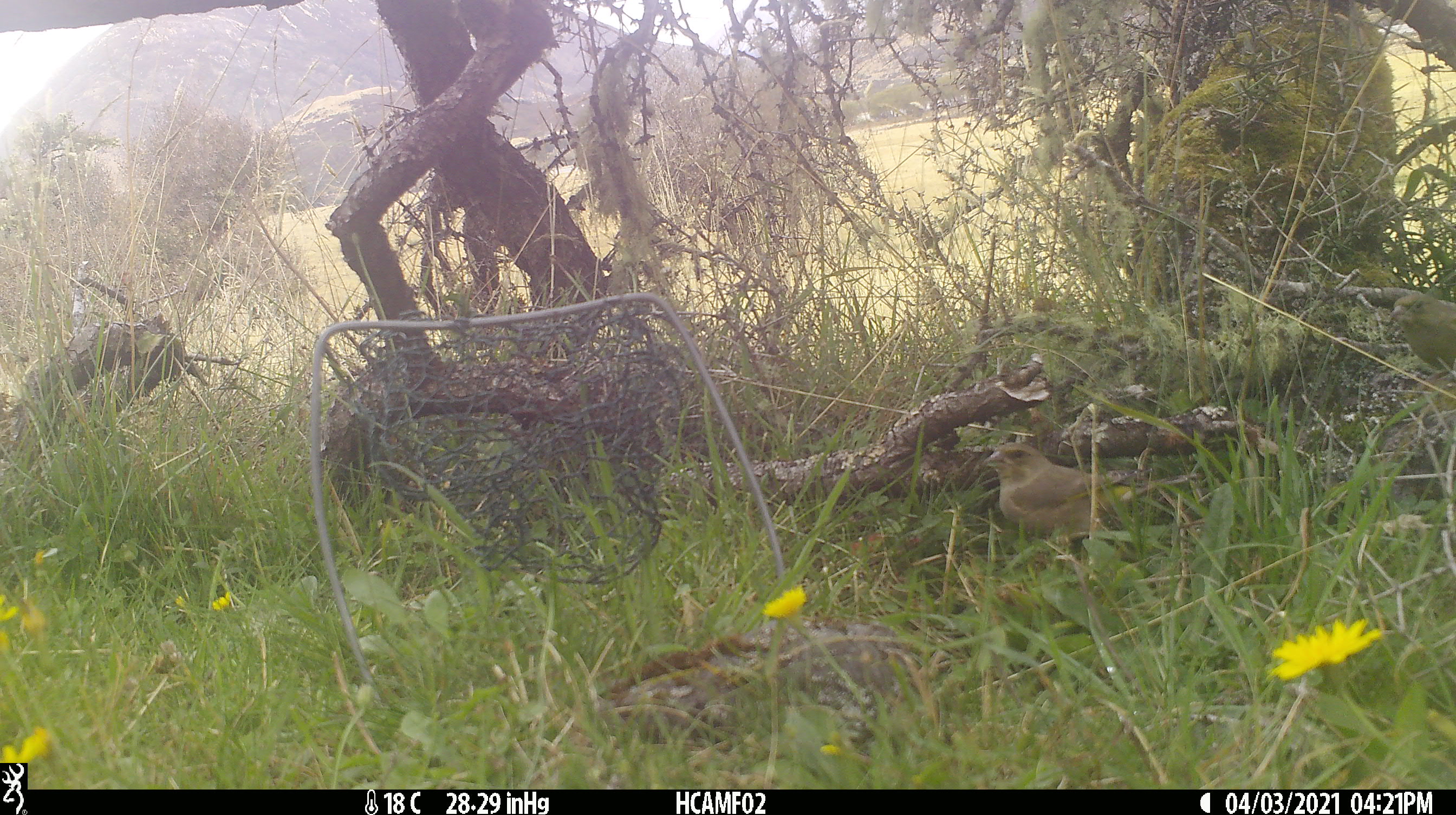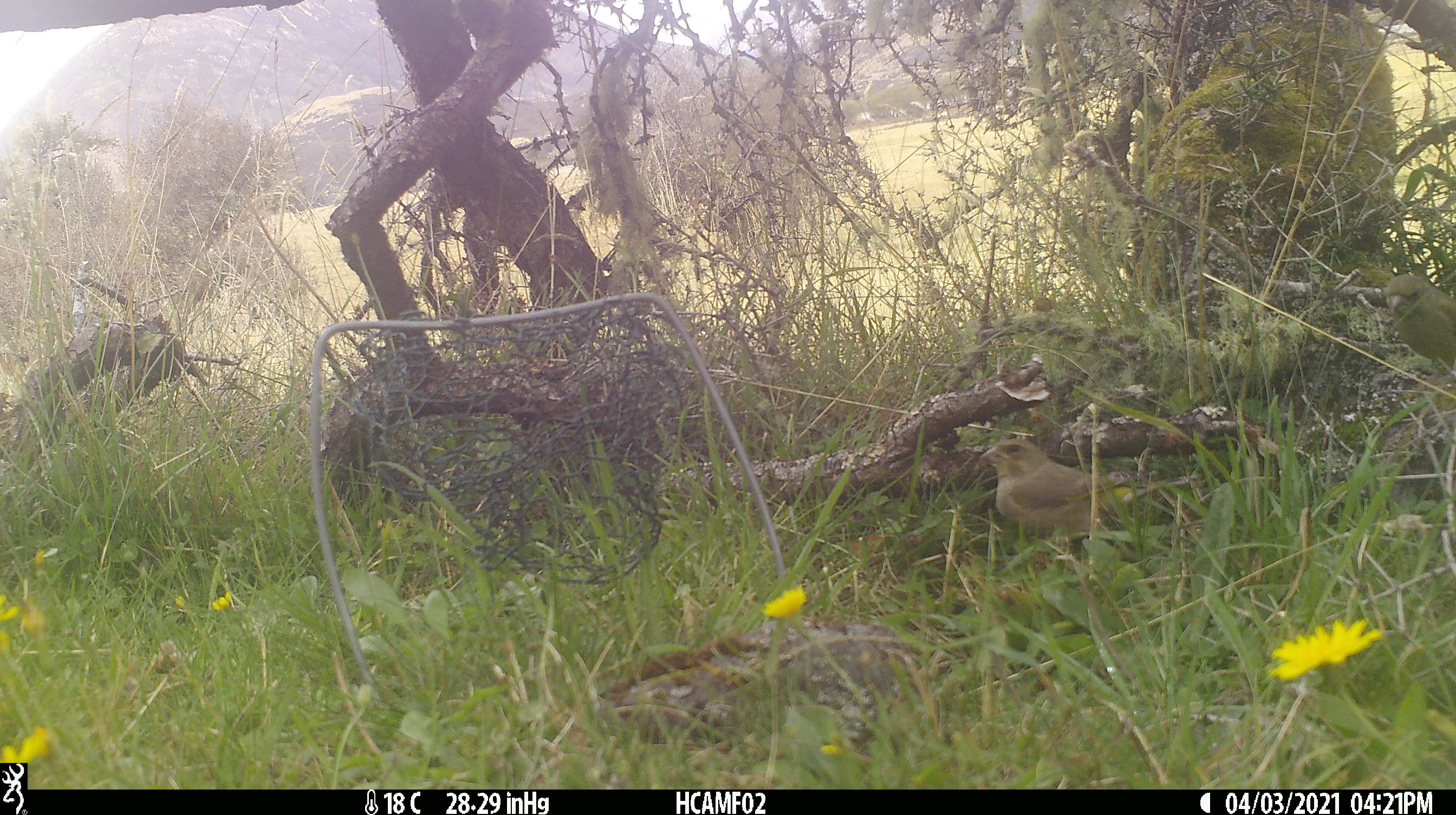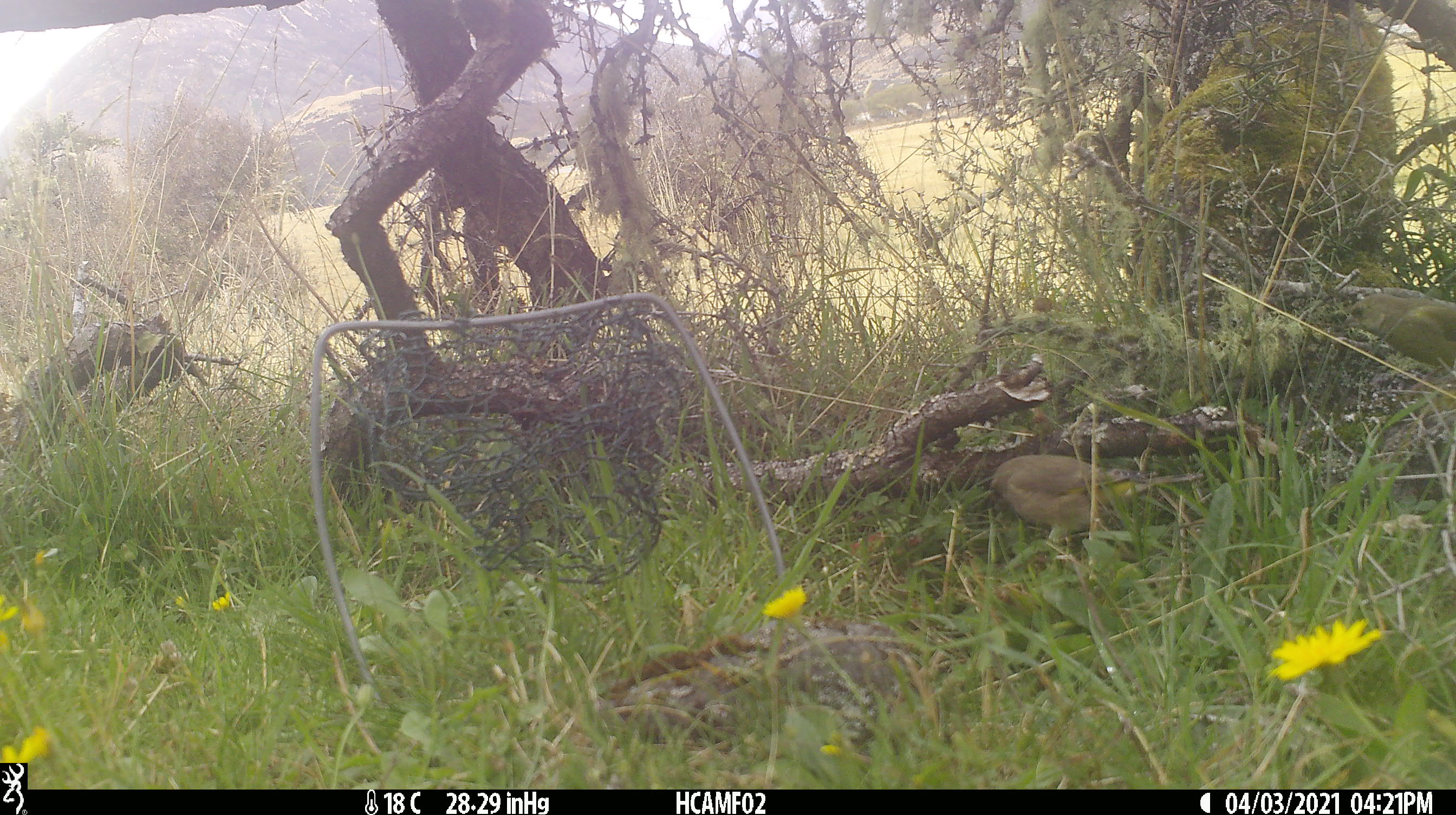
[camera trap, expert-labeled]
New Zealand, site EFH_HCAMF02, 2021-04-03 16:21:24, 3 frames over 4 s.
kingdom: Animalia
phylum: Chordata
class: Aves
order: Passeriformes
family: Fringillidae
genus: Chloris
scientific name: Chloris chloris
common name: greenfinch